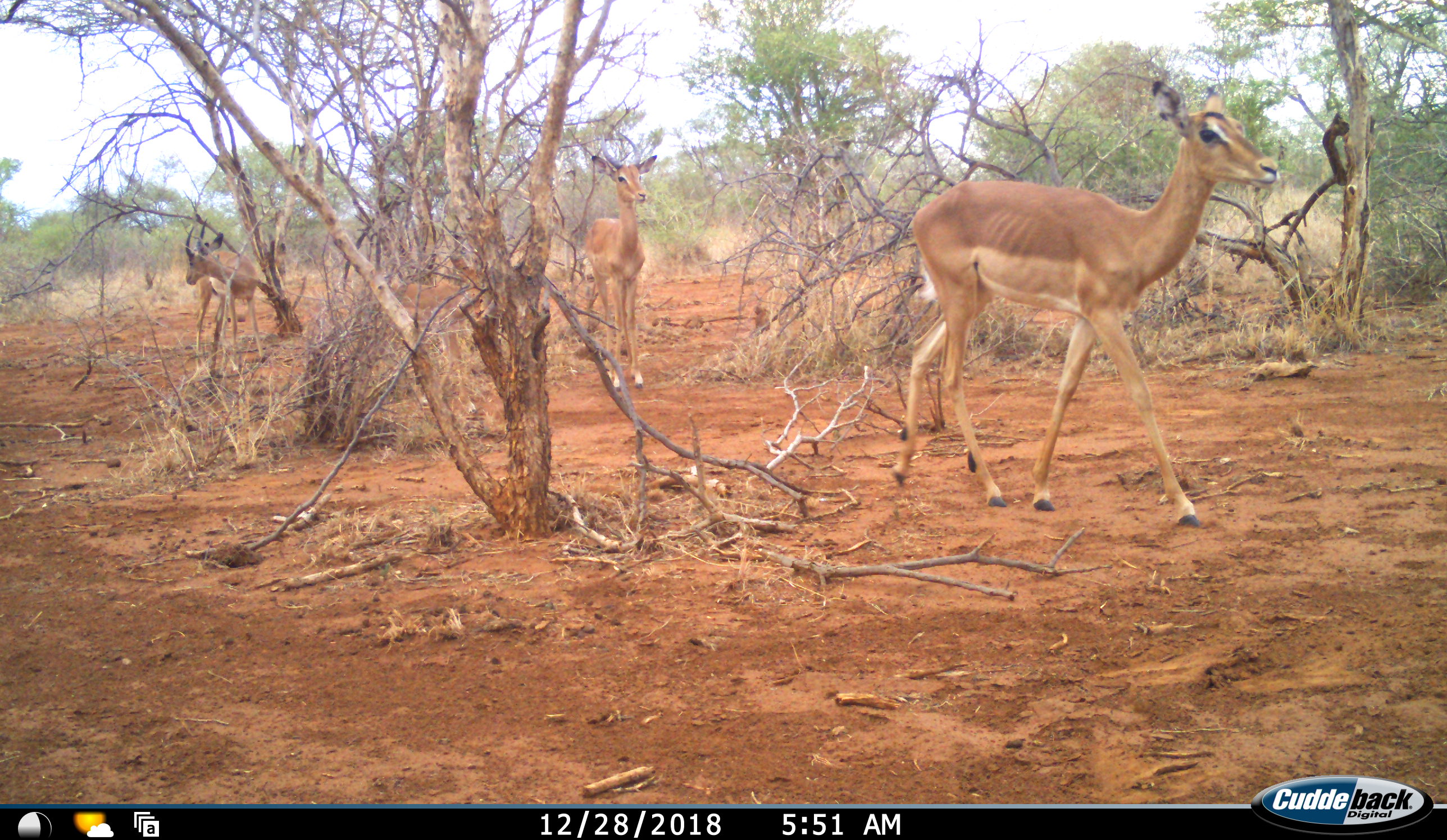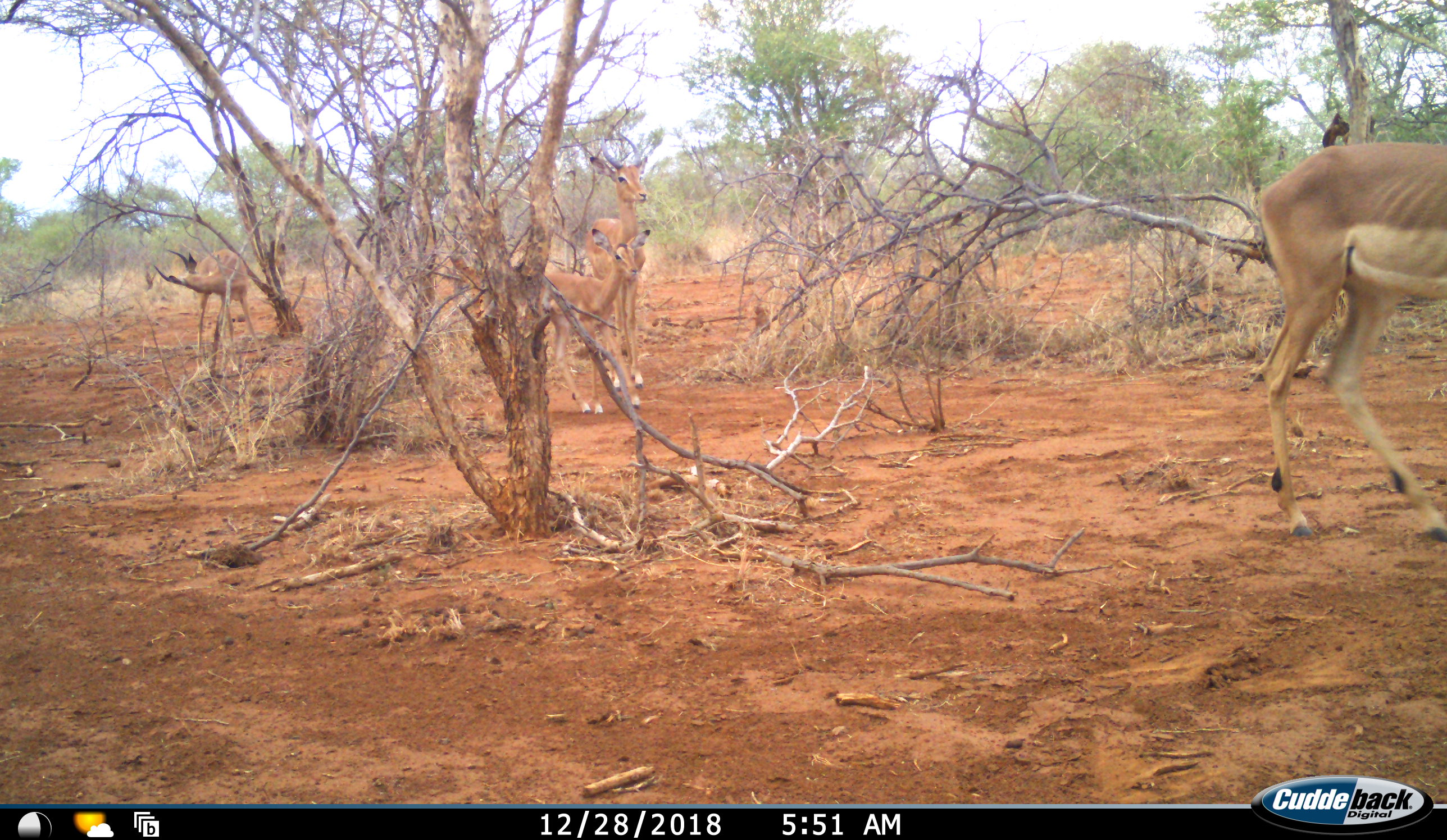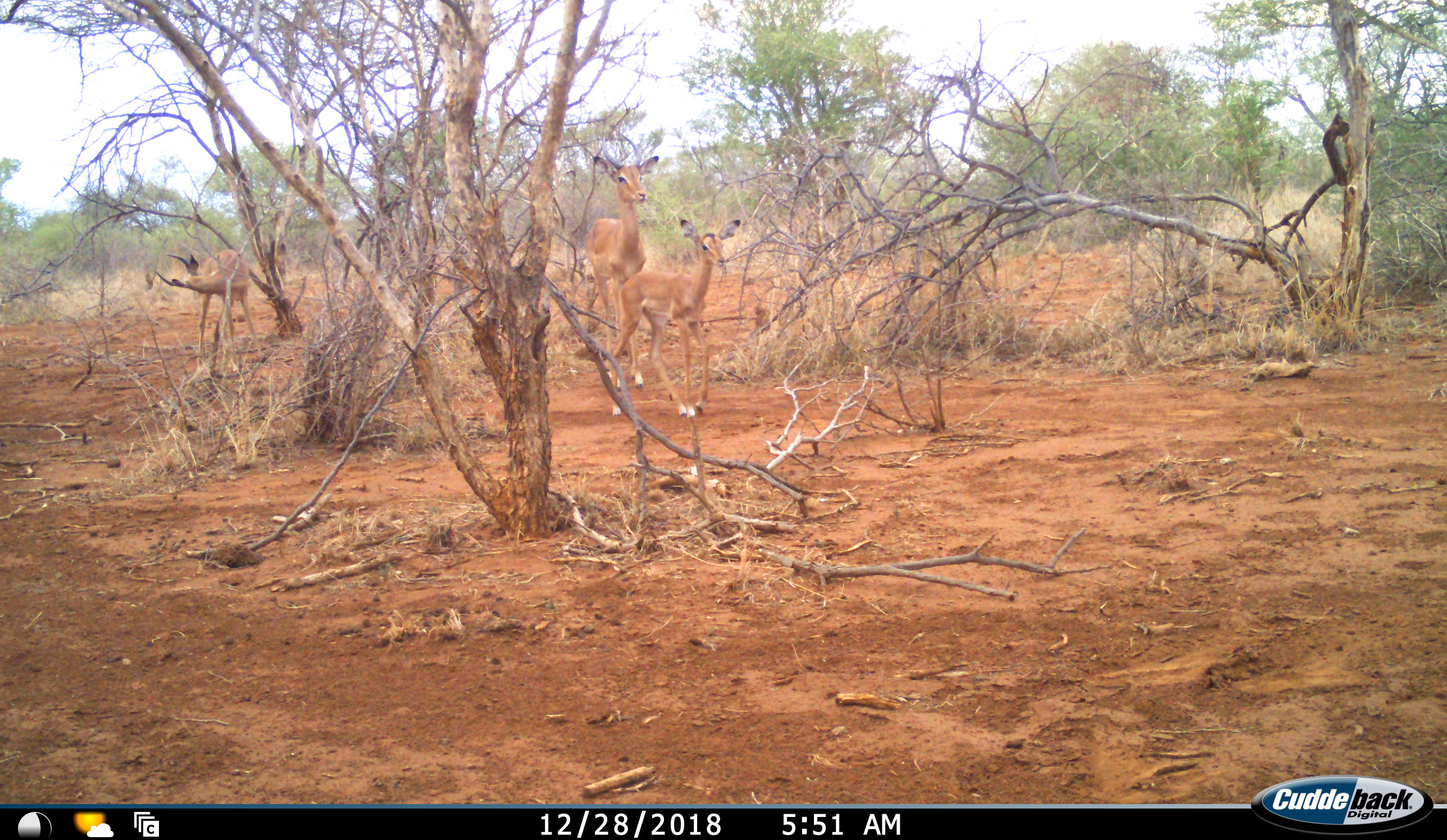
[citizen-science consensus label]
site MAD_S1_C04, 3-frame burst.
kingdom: Animalia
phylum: Chordata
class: Mammalia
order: Artiodactyla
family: Bovidae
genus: Aepyceros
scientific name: Aepyceros melampus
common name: impala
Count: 4.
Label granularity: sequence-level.